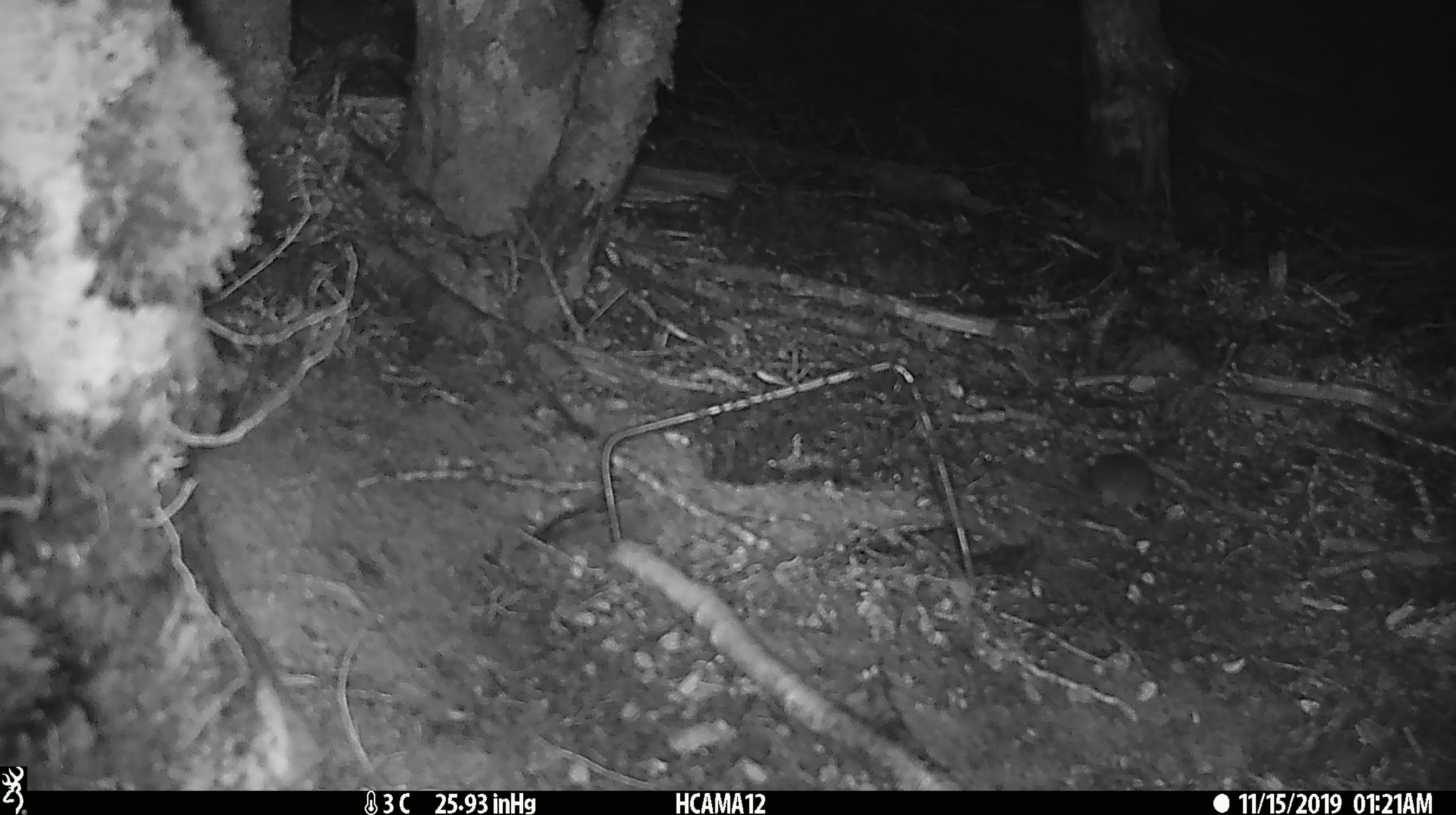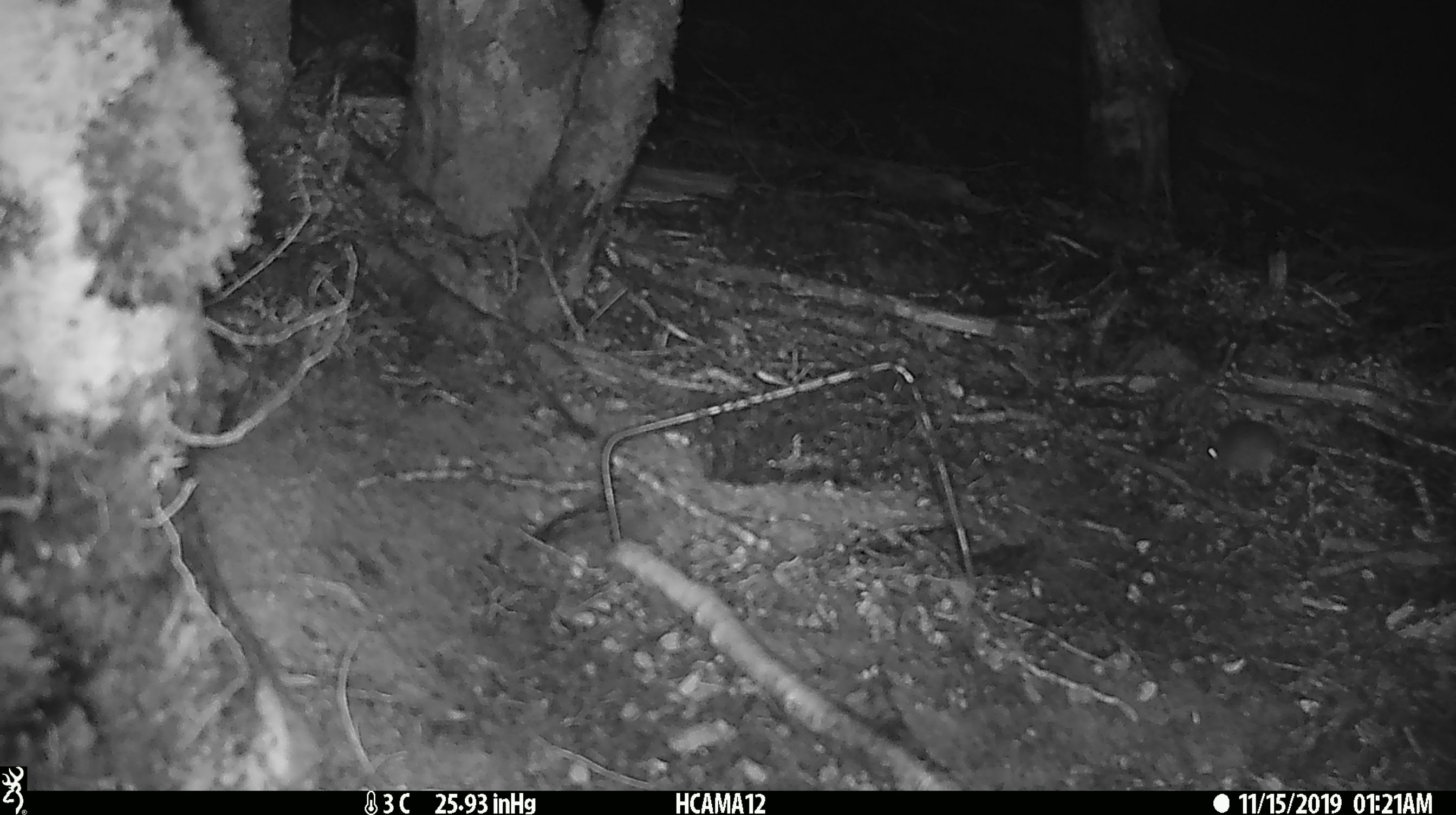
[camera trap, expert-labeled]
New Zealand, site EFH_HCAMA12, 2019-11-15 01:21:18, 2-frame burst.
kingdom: Animalia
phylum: Chordata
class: Mammalia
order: Rodentia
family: Muridae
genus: Mus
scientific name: Mus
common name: mouse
Mouse (Mus).